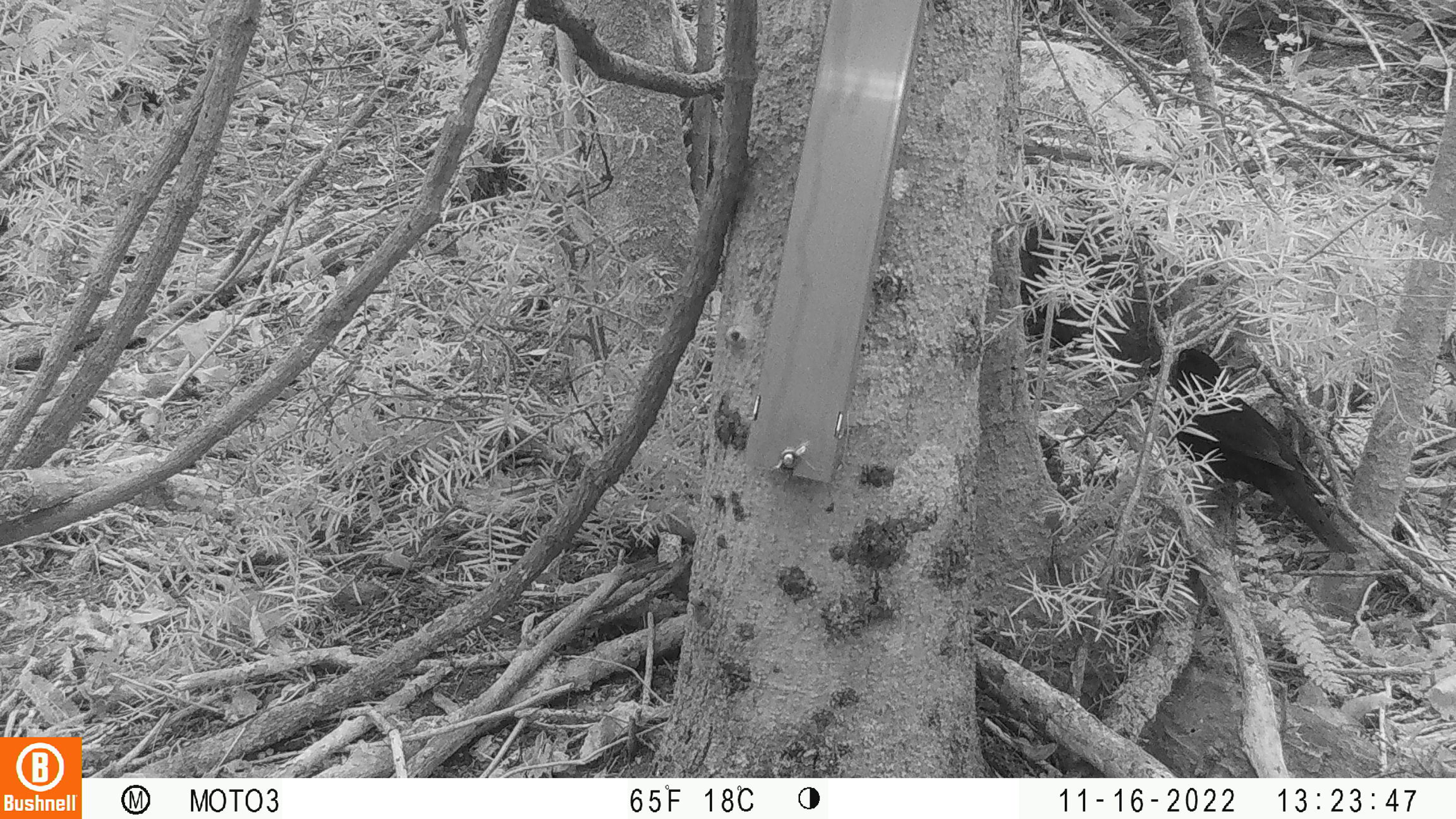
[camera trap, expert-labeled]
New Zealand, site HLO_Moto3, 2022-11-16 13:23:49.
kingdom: Animalia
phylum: Chordata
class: Aves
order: Passeriformes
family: Turdidae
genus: Turdus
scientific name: Turdus merula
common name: eurasian blackbird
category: blackbird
Blackbird (eurasian blackbird) (Turdus merula).